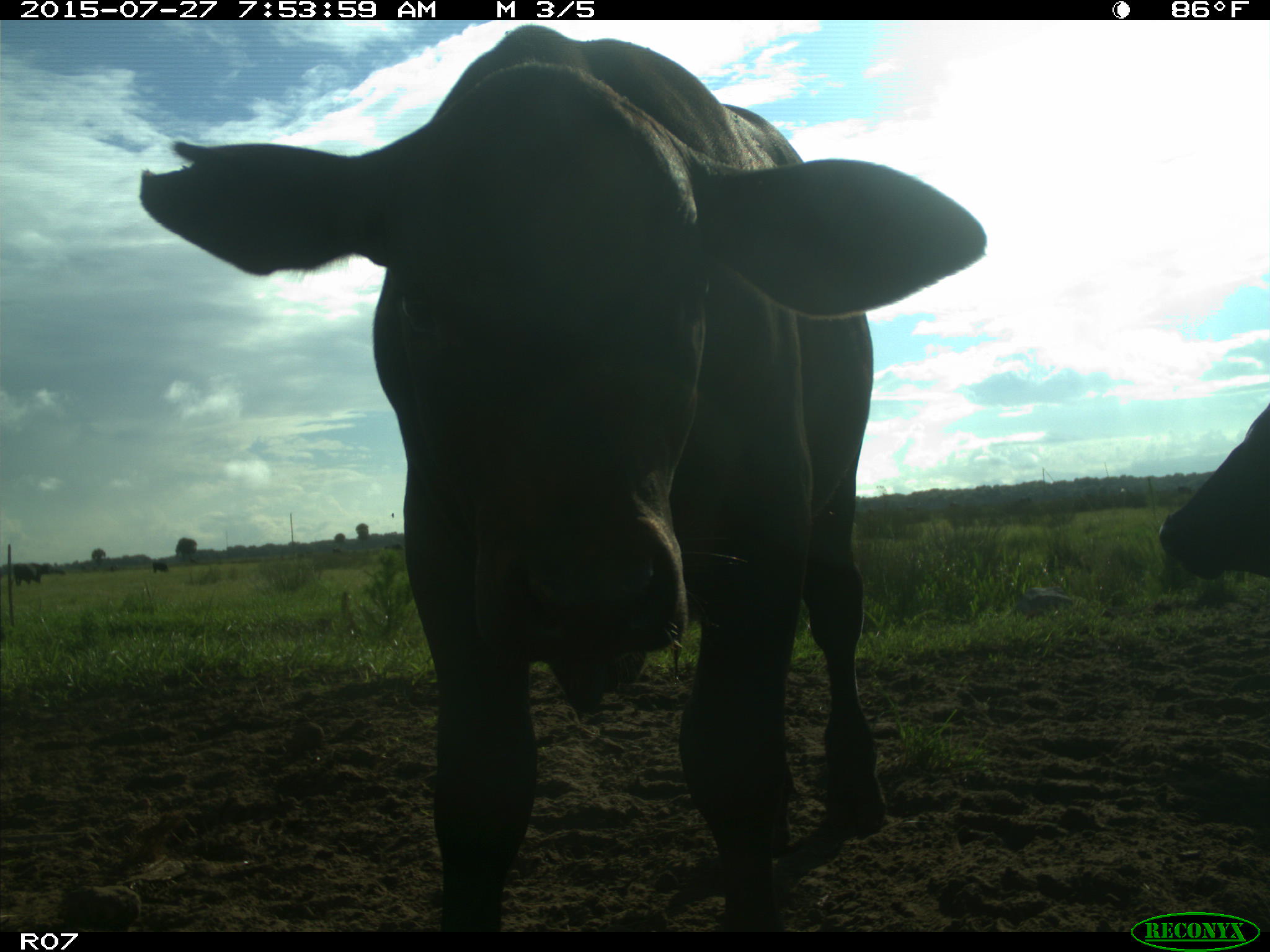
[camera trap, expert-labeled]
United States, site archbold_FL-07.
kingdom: Animalia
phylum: Chordata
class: Mammalia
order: Artiodactyla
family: Bovidae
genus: Bos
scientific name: Bos taurus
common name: domestic cow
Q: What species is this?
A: Bos taurus (domestic cow).